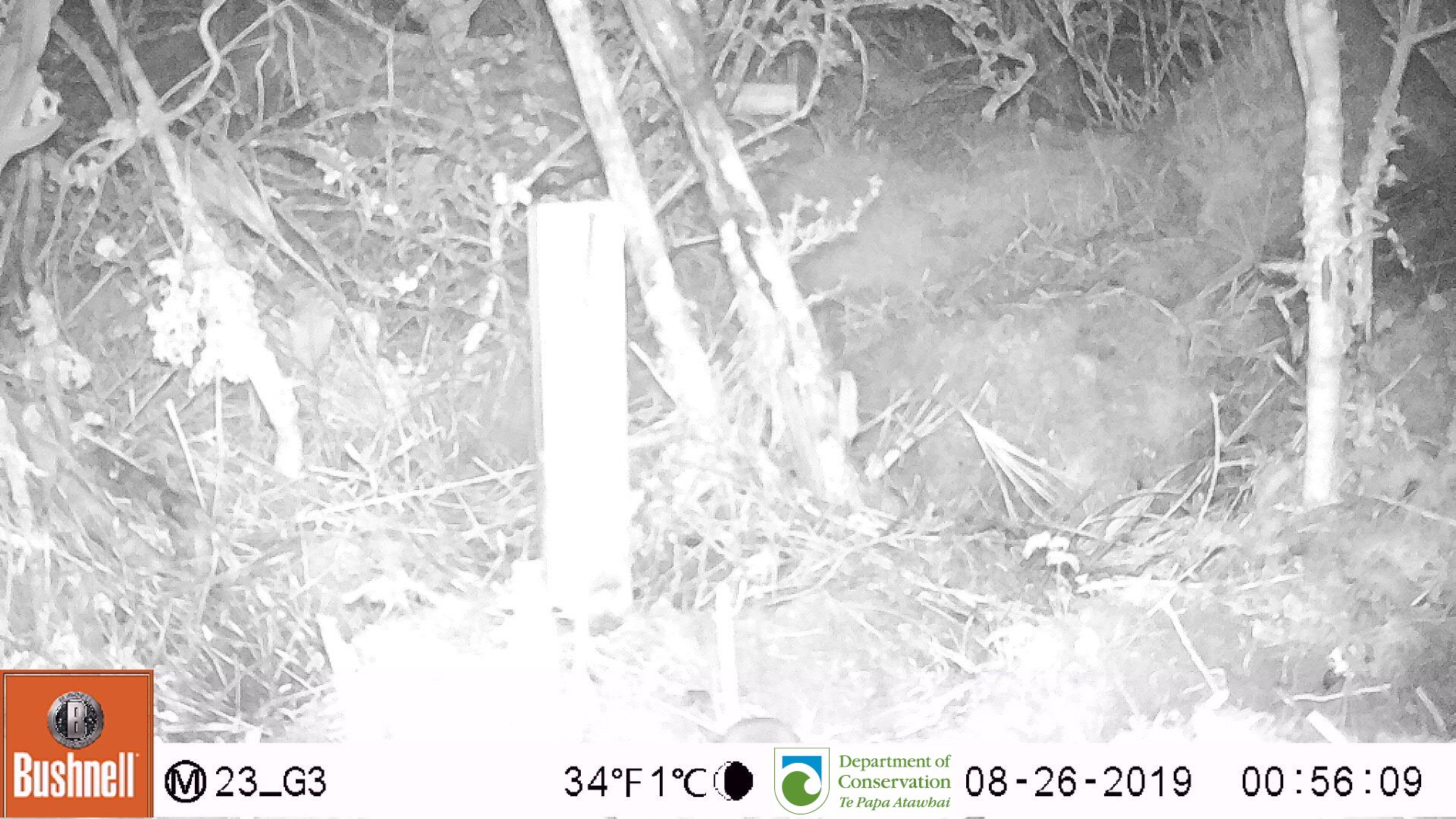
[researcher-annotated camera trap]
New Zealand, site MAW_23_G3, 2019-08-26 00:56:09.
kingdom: Animalia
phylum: Chordata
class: Mammalia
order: Rodentia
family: Muridae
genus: Mus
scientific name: Mus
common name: mouse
Mouse (Mus).